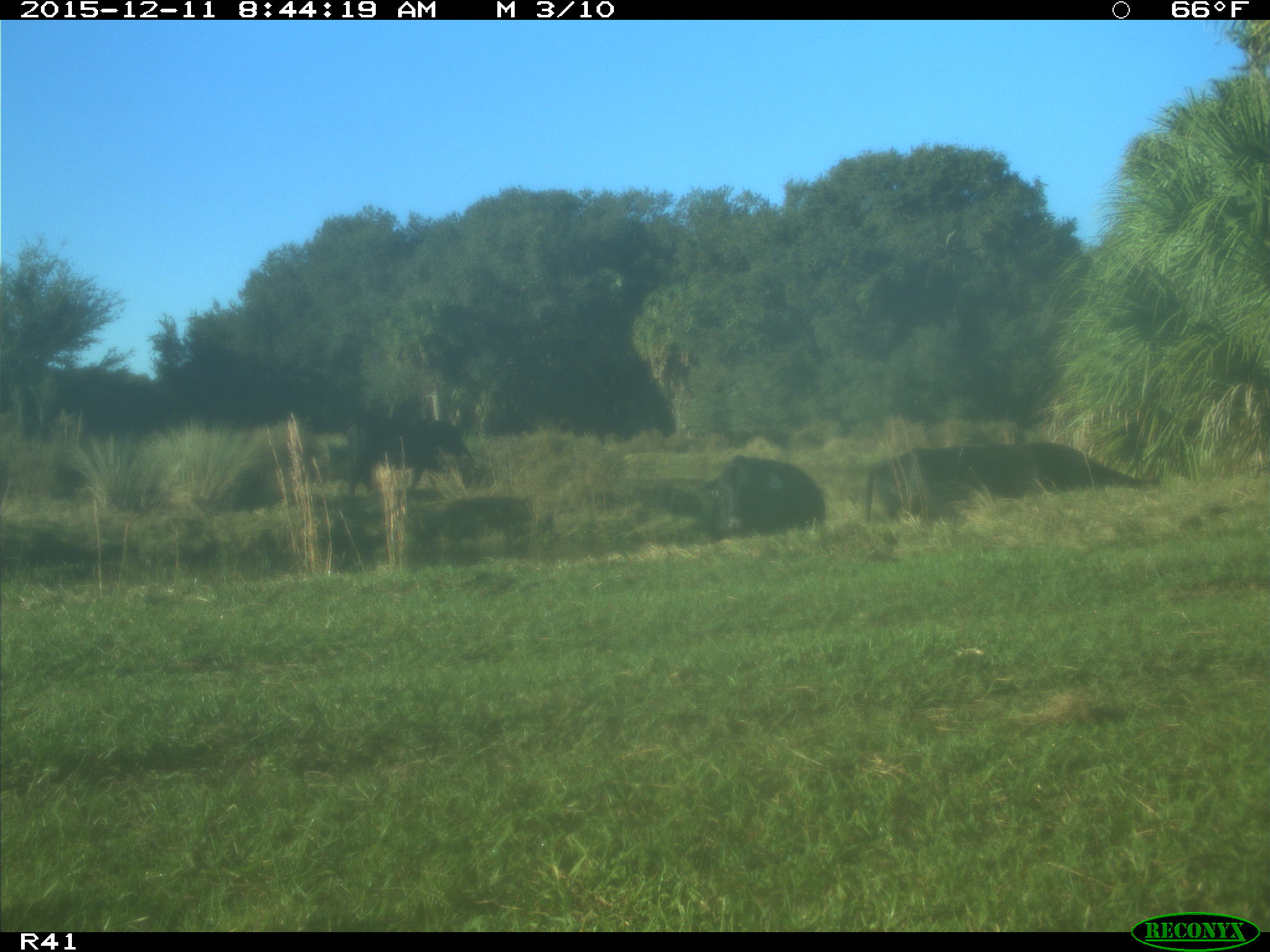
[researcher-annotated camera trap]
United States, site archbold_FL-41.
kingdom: Animalia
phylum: Chordata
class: Mammalia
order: Artiodactyla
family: Bovidae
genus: Bos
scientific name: Bos taurus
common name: domestic cow